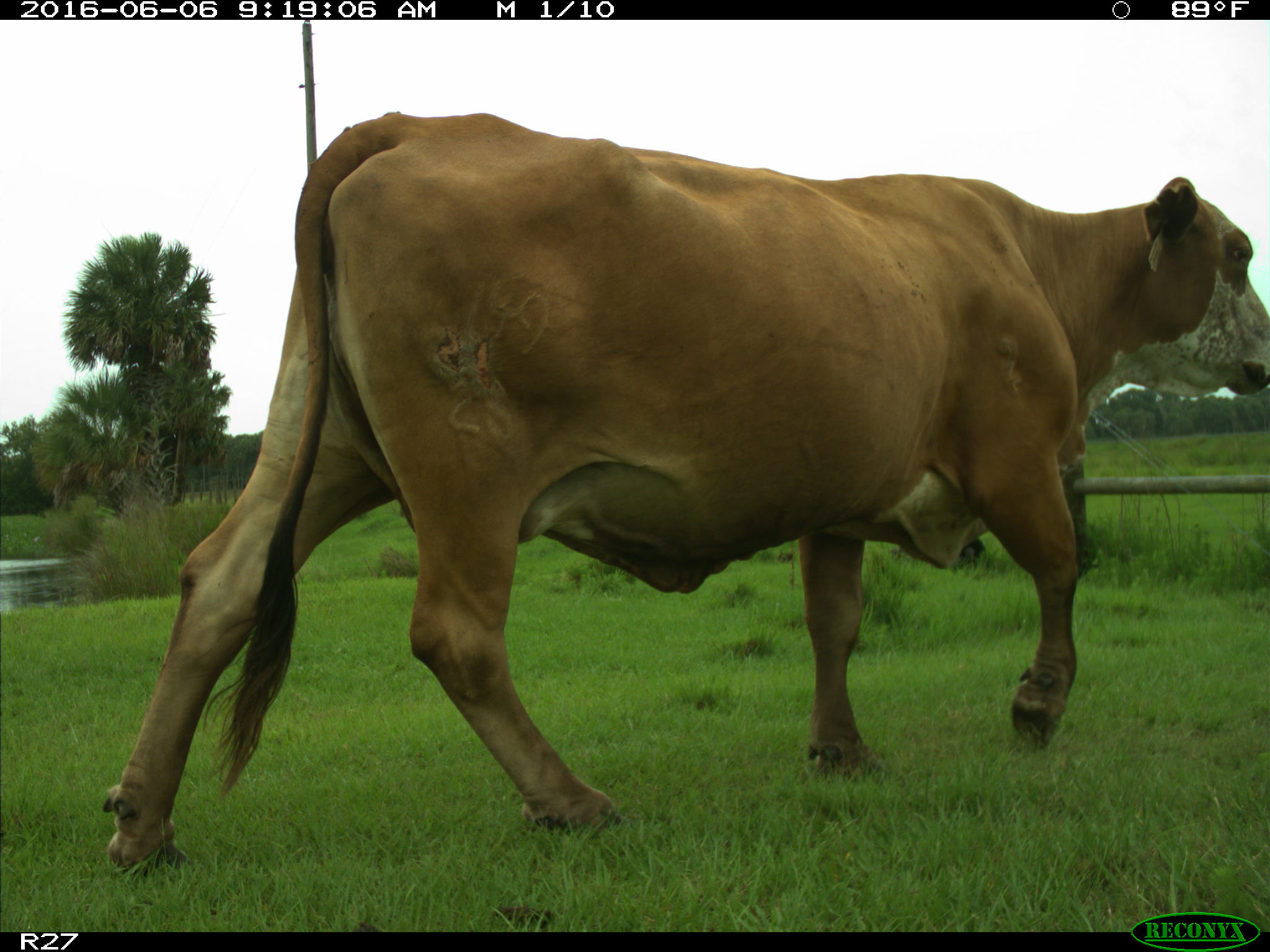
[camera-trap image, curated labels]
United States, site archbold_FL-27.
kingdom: Animalia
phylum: Chordata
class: Mammalia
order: Artiodactyla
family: Bovidae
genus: Bos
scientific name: Bos taurus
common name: domestic cow